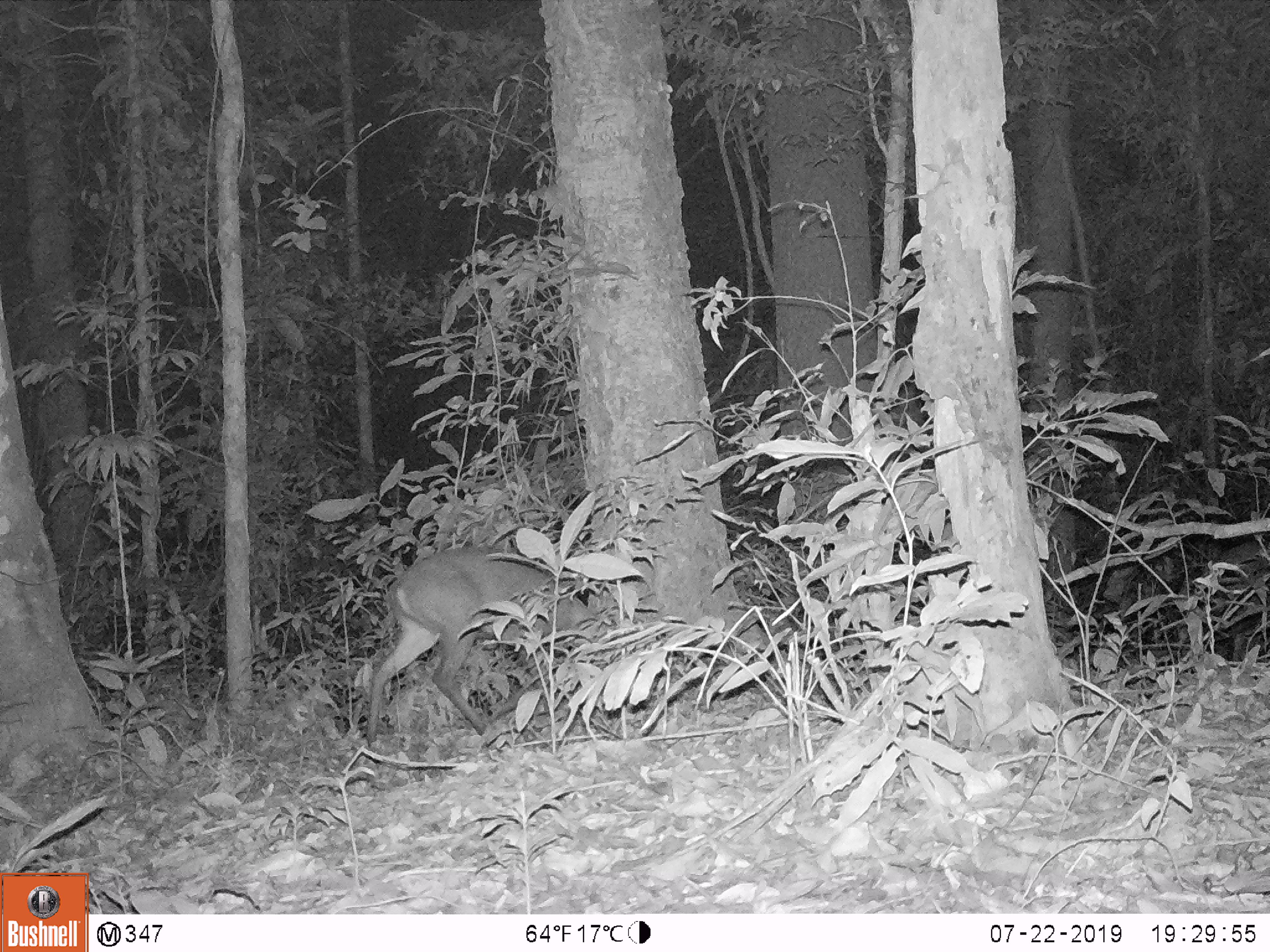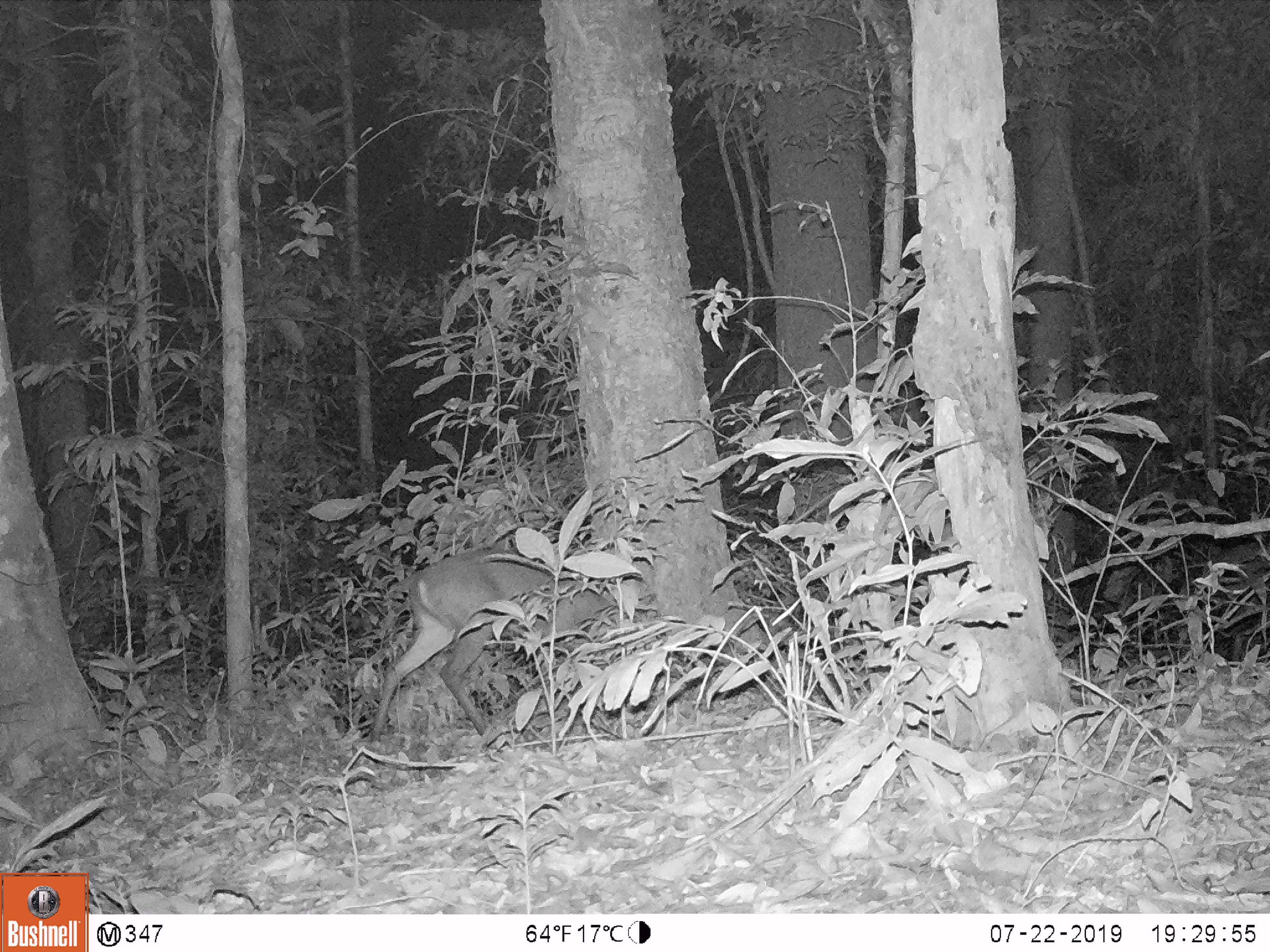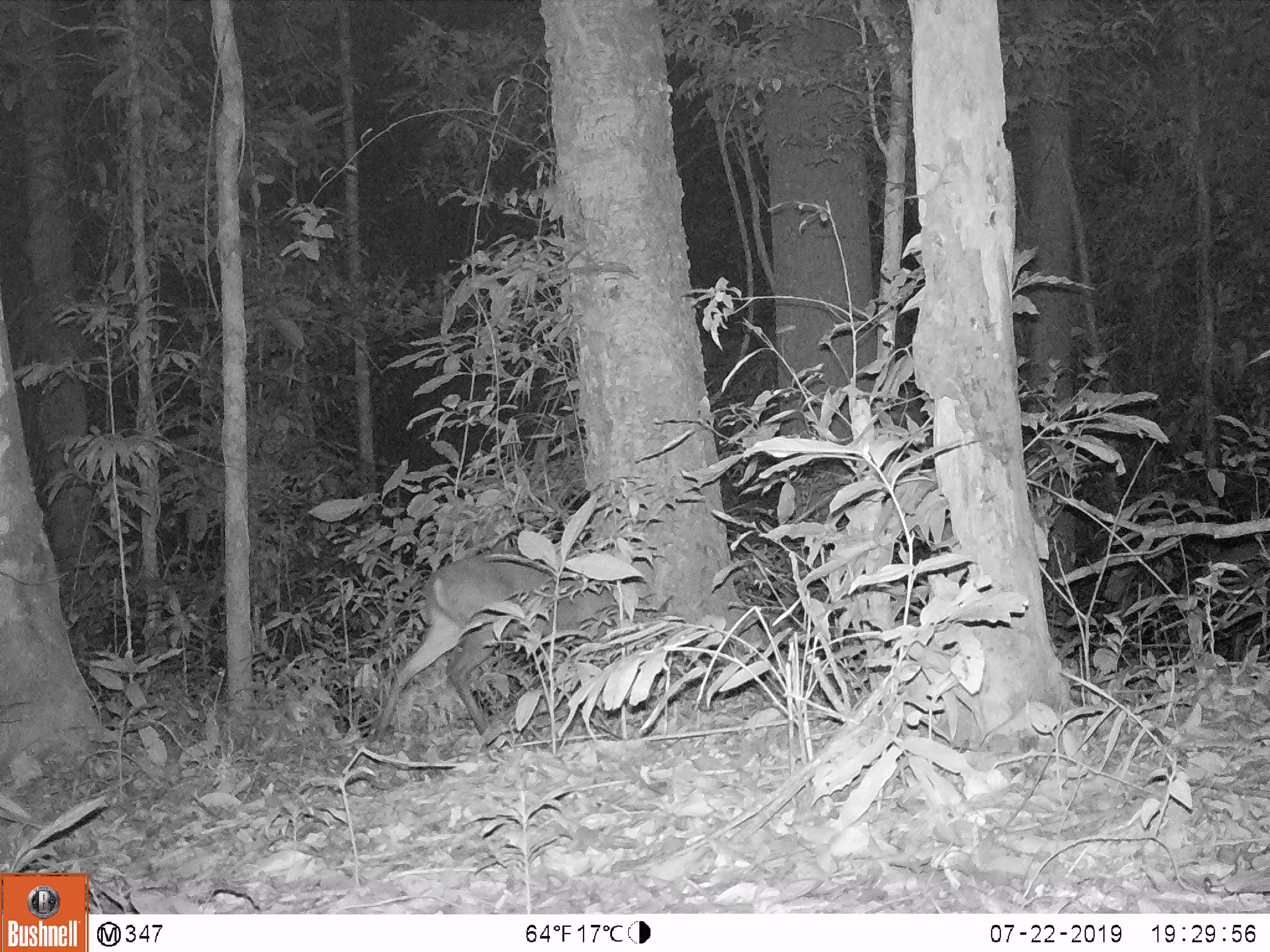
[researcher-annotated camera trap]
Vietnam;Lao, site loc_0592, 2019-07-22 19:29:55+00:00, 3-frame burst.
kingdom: Animalia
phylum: Chordata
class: Mammalia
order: Artiodactyla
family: Cervidae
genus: Muntiacus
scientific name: Muntiacus rooseveltorum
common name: roosevelt's muntjac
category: roosevelts muntjac group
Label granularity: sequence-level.